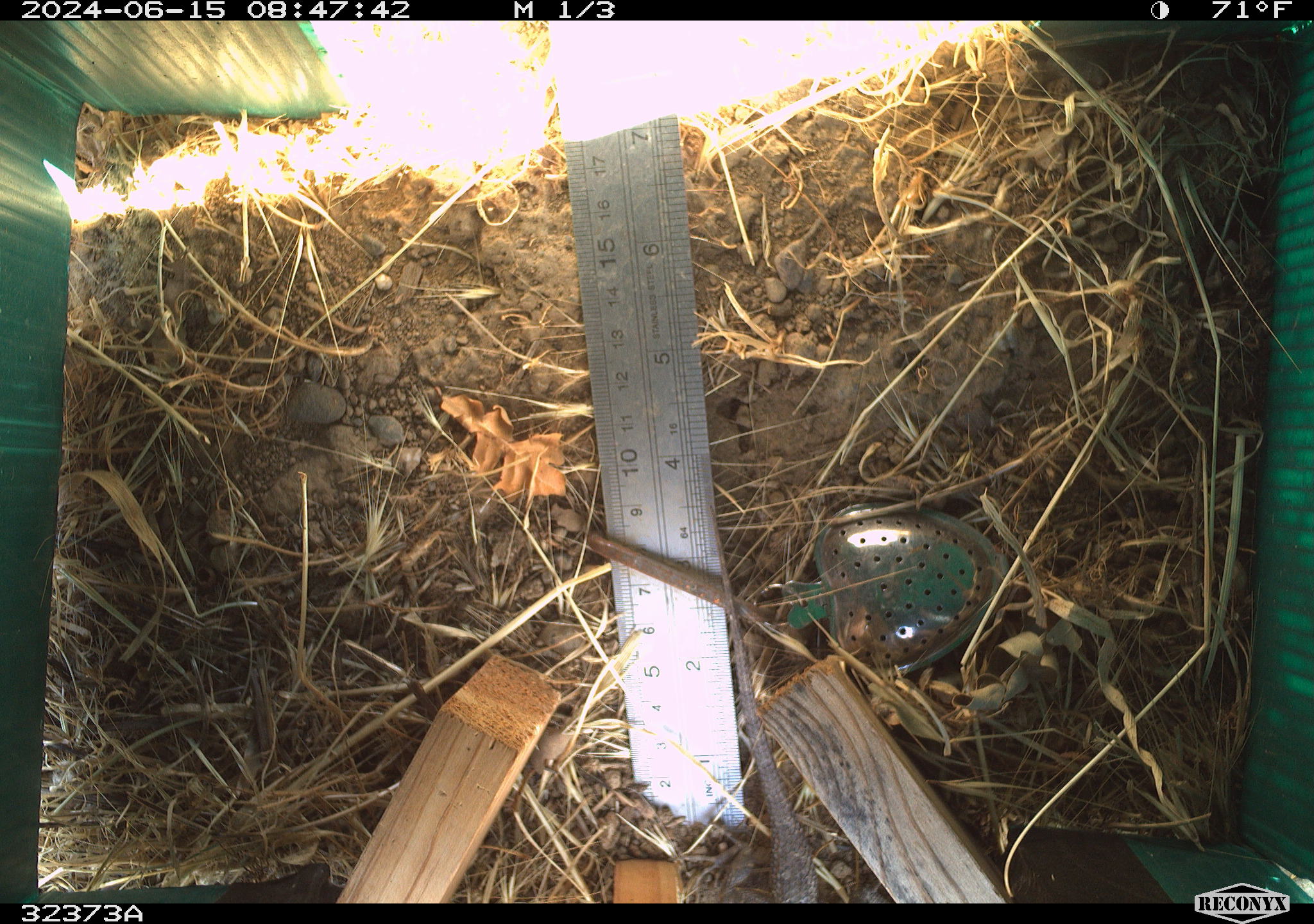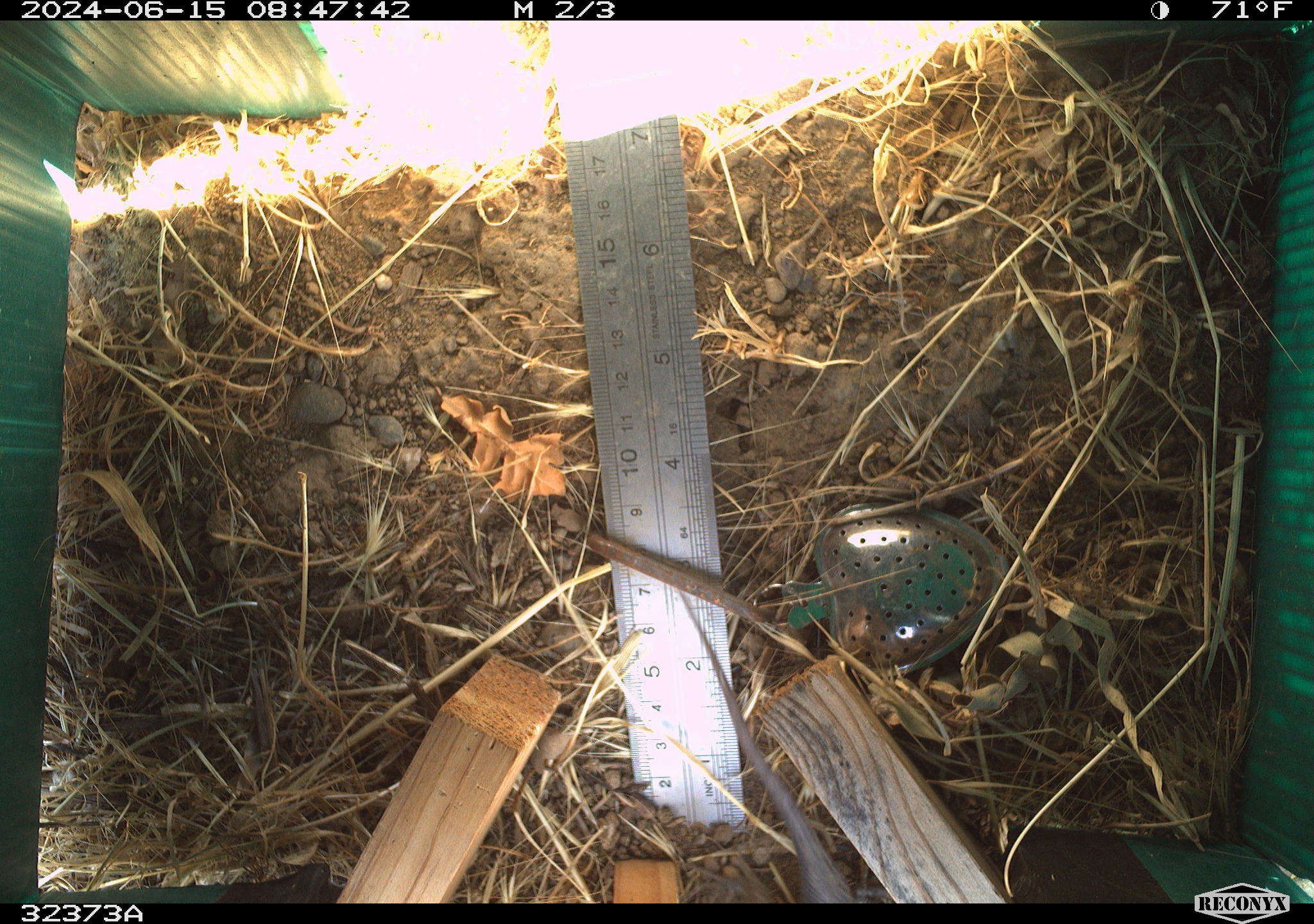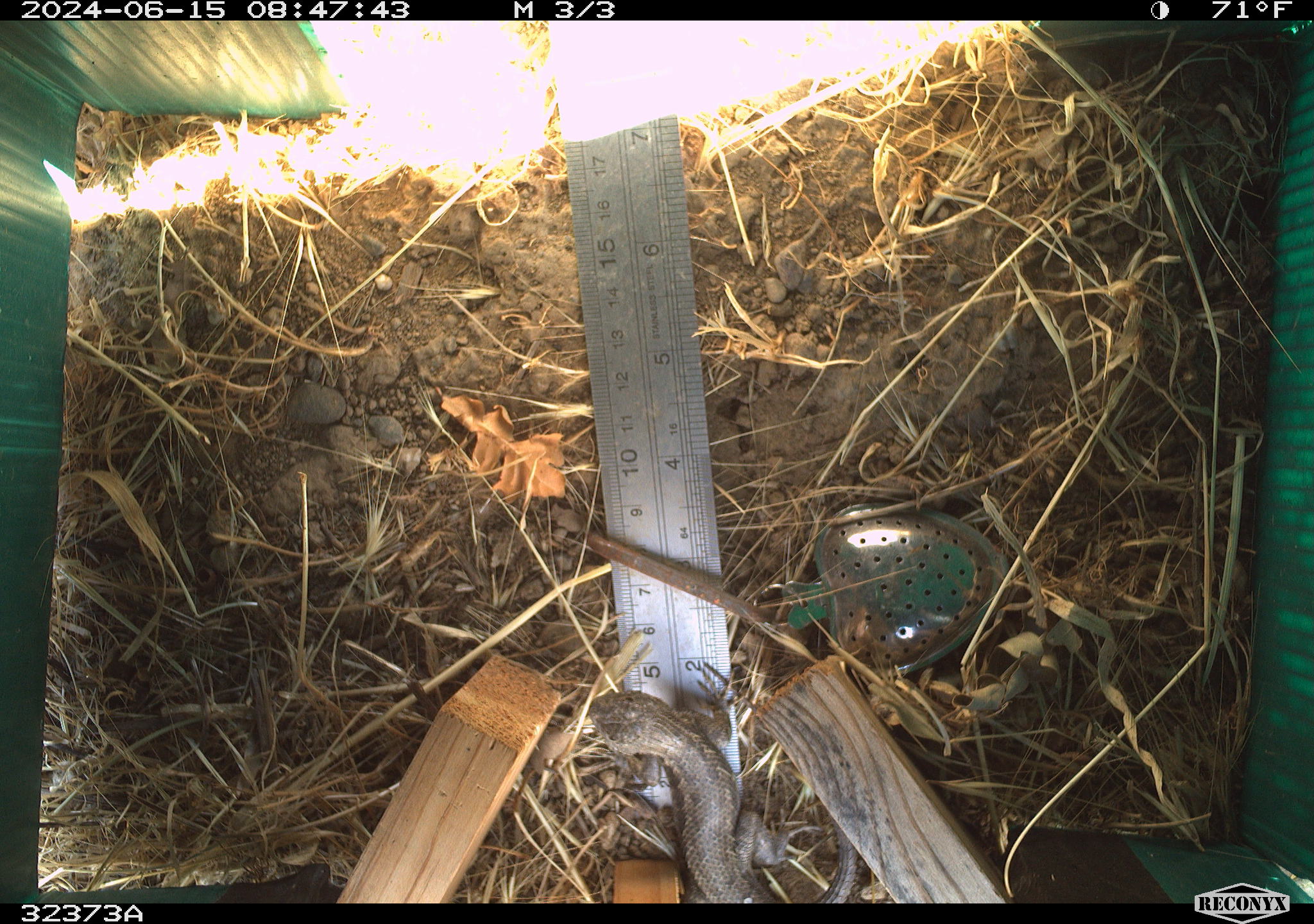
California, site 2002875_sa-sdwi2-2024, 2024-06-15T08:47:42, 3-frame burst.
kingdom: Animalia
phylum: Chordata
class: Reptilia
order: Squamata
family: Phrynosomatidae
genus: Sceloporus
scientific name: Sceloporus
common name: spiny lizards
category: sceloporus species